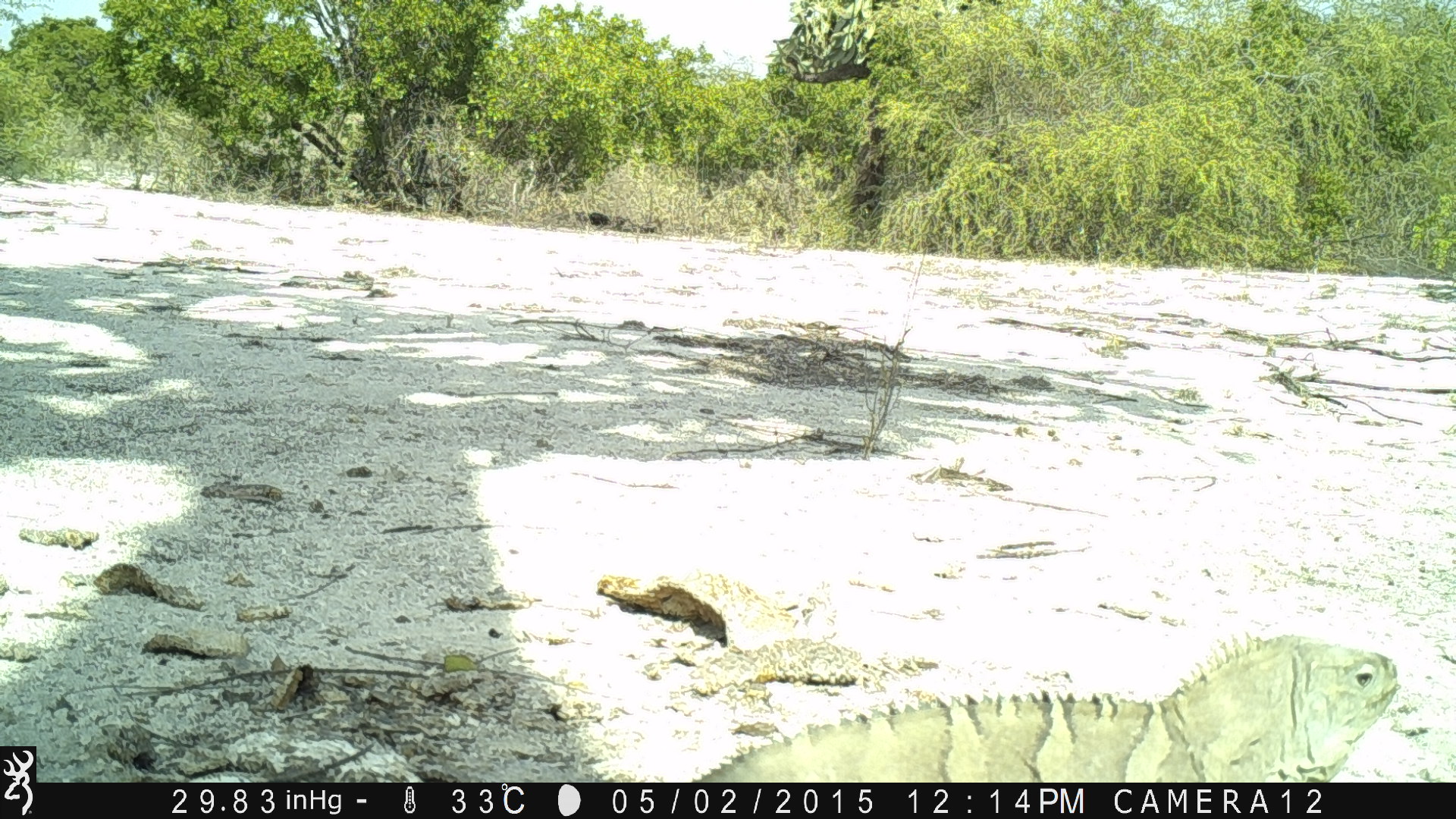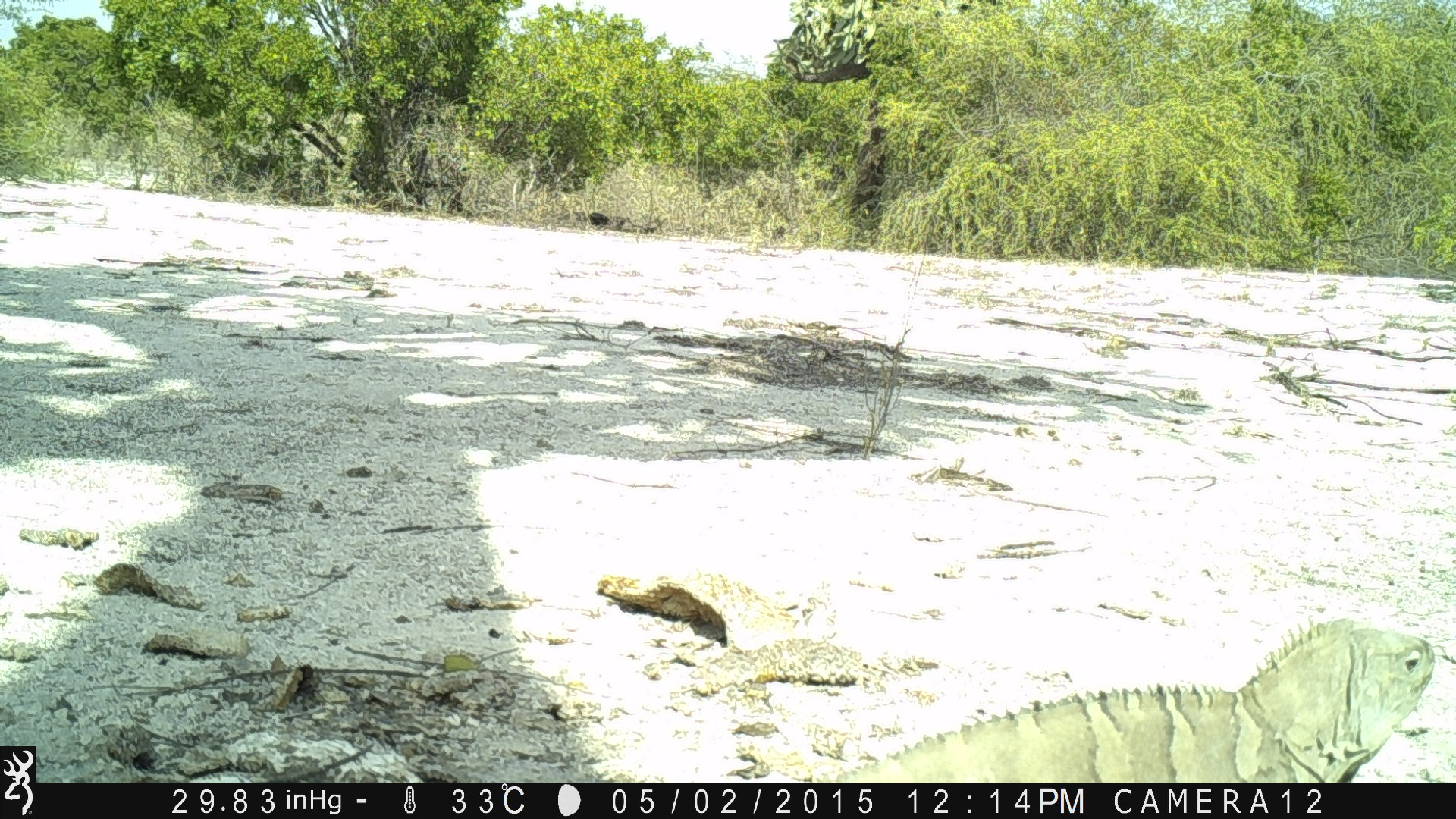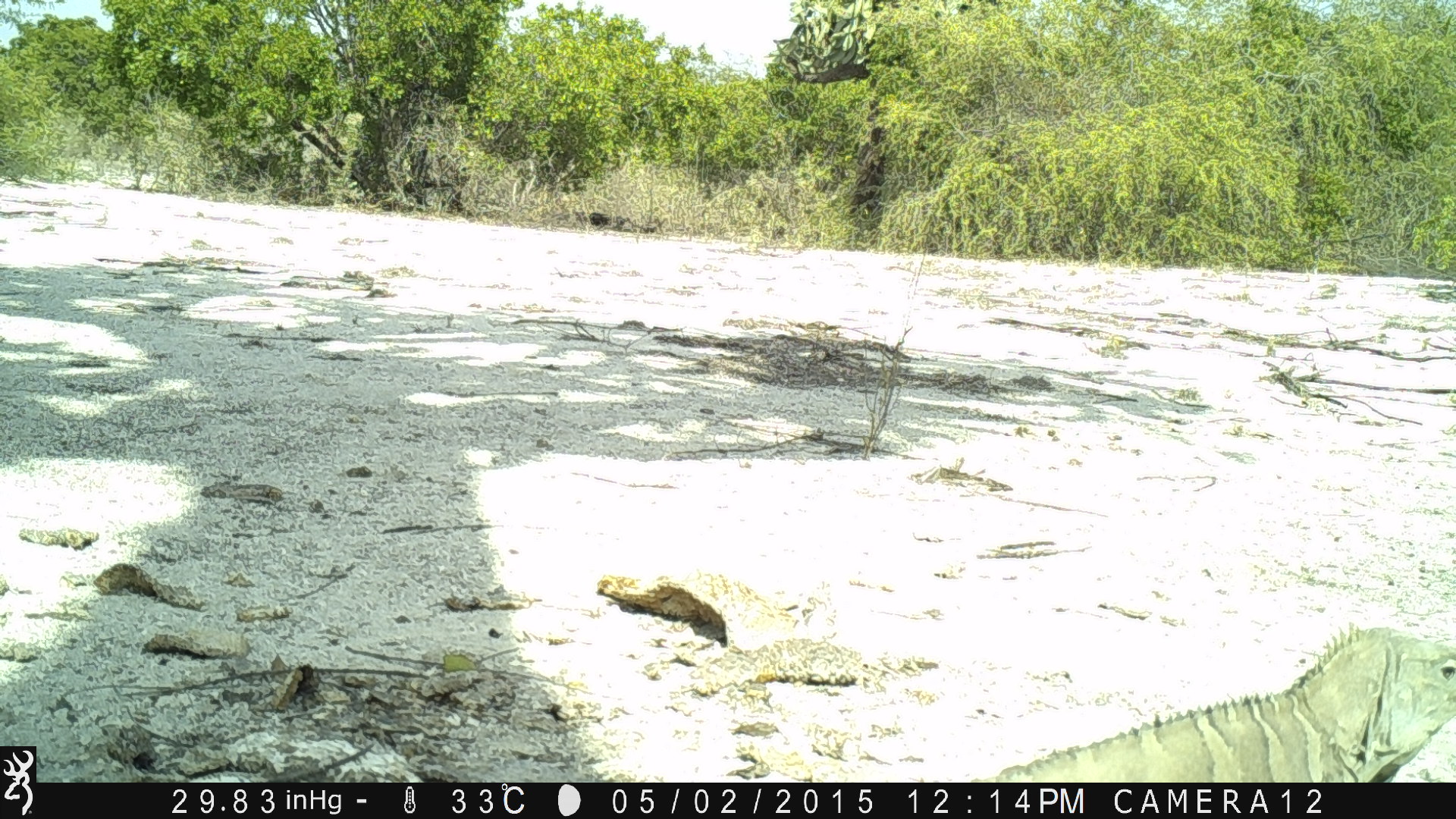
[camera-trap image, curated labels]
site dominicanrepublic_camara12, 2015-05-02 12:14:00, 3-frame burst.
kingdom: Animalia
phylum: Chordata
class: Reptilia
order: Squamata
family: Iguanidae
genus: Iguana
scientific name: Iguana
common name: typical iguanas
Iguana (typical iguanas).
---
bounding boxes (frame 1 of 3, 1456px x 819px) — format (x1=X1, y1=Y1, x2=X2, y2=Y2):
iguana: (x1=668, y1=613, x2=1411, y2=783)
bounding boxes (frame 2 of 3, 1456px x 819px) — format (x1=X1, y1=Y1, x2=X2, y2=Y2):
iguana: (x1=842, y1=604, x2=1438, y2=782)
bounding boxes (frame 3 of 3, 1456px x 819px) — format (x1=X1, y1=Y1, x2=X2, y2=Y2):
iguana: (x1=962, y1=623, x2=1456, y2=781)